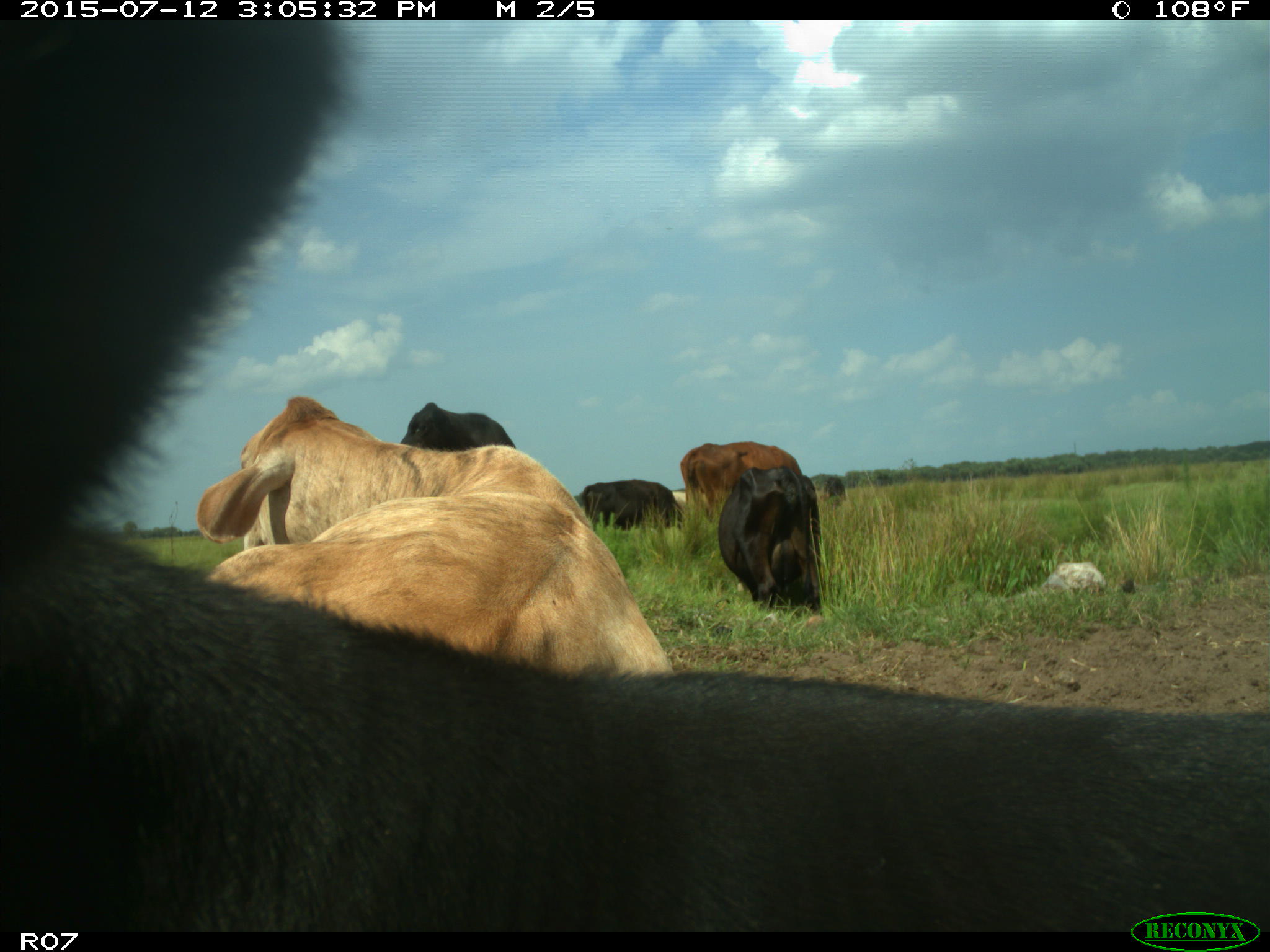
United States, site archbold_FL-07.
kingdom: Animalia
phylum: Chordata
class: Mammalia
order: Artiodactyla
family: Bovidae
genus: Bos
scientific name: Bos taurus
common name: domestic cow